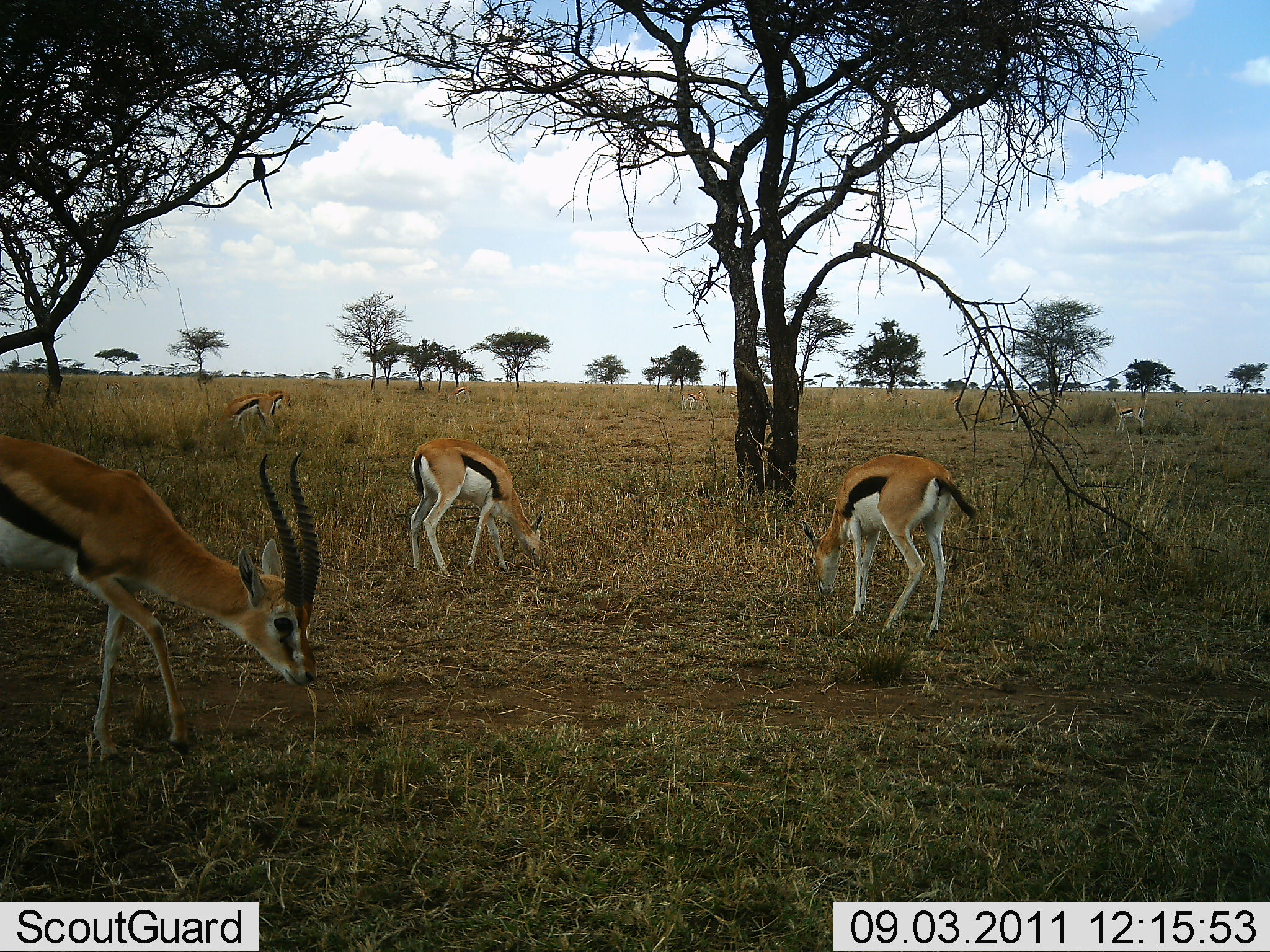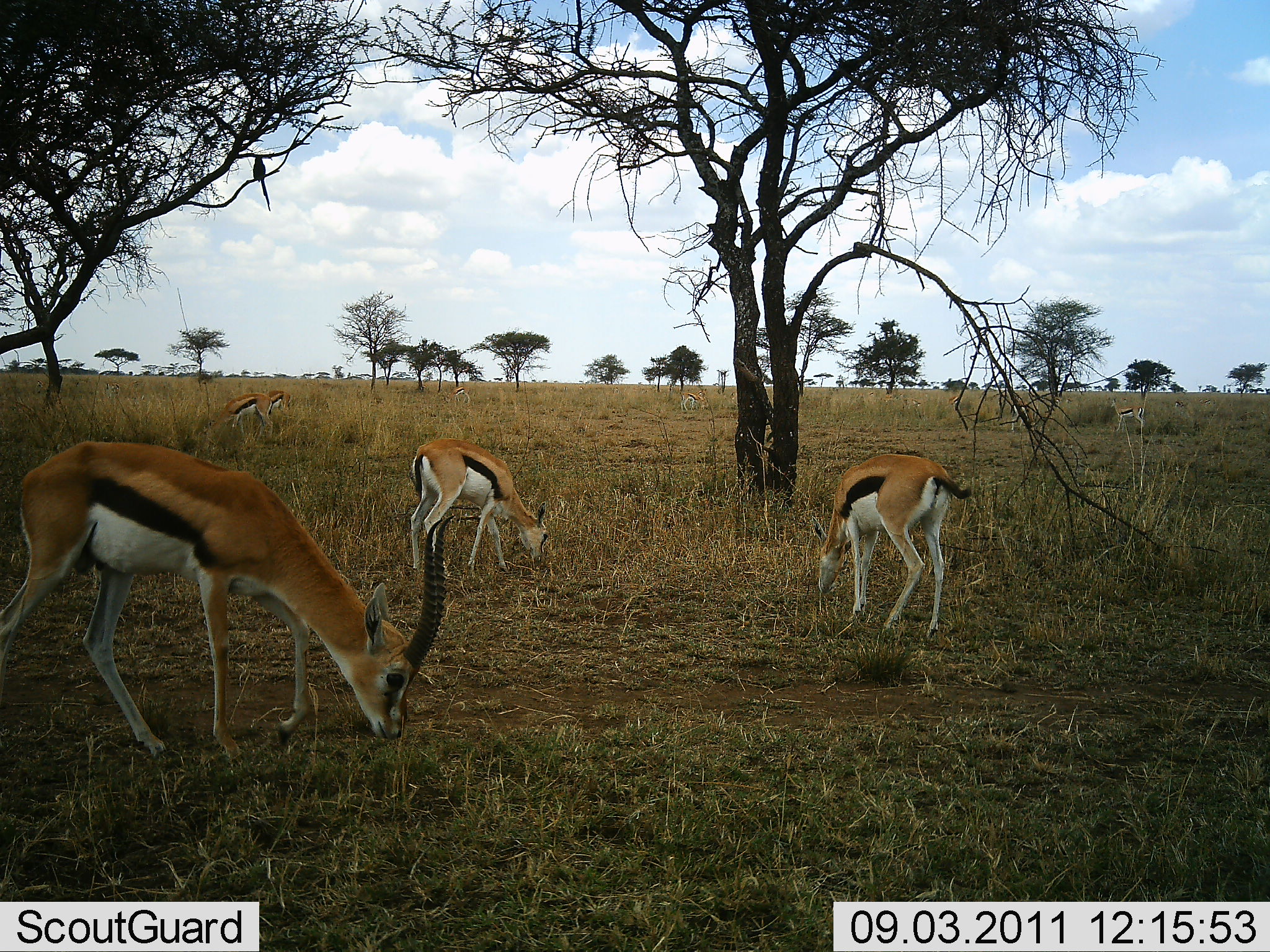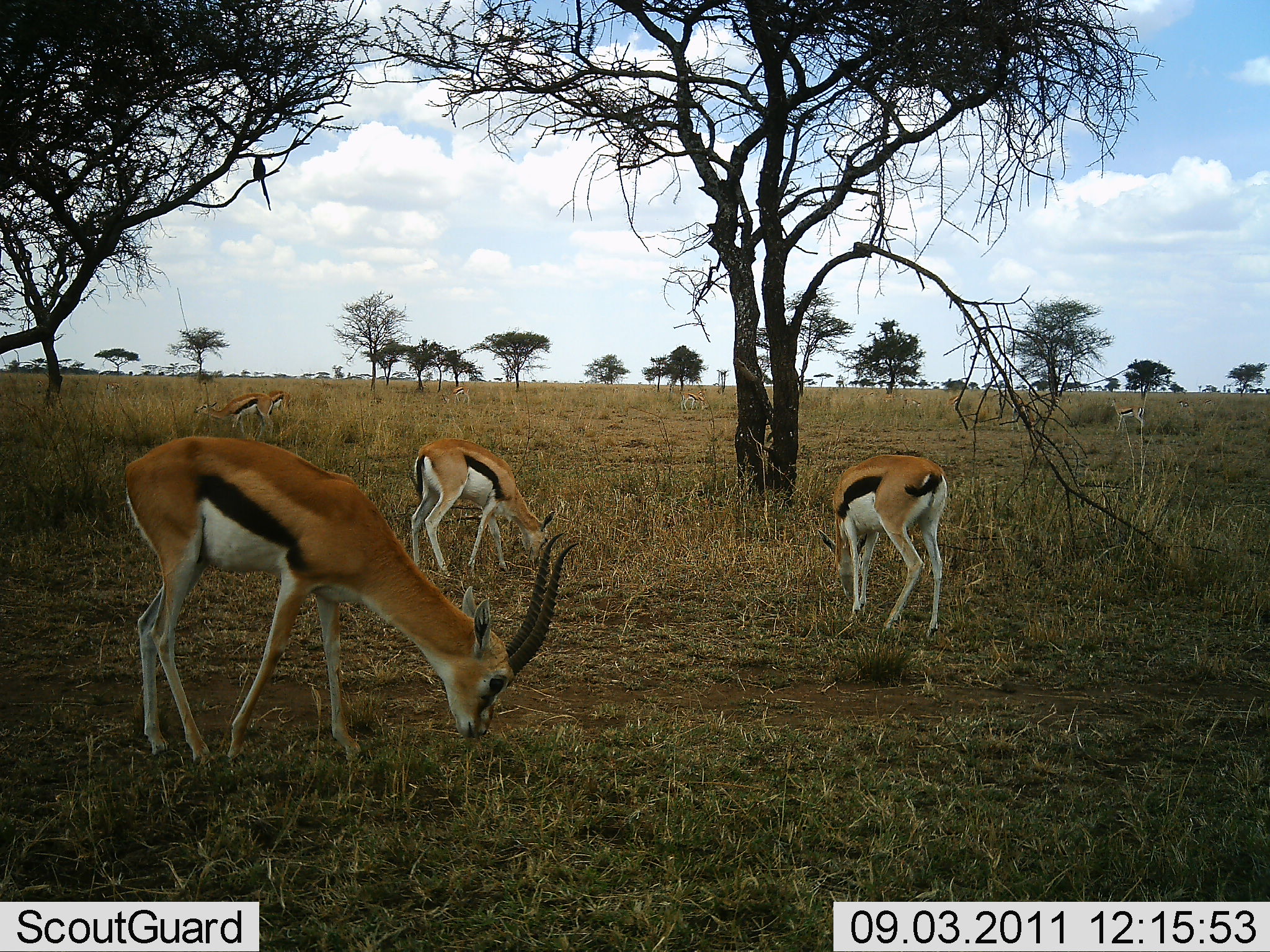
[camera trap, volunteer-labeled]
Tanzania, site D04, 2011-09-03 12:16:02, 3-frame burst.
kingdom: Animalia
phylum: Chordata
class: Mammalia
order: Artiodactyla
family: Bovidae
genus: Eudorcas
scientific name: Eudorcas thomsonii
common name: thomson's gazelle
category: gazellethomsons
Gazellethomsons (thomson's gazelle) (Eudorcas thomsonii), count 5. Behavior (volunteer vote fractions): standing 62%, resting 0%, moving 23%, interacting 0%. Young present (vote fraction): 8%. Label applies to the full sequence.